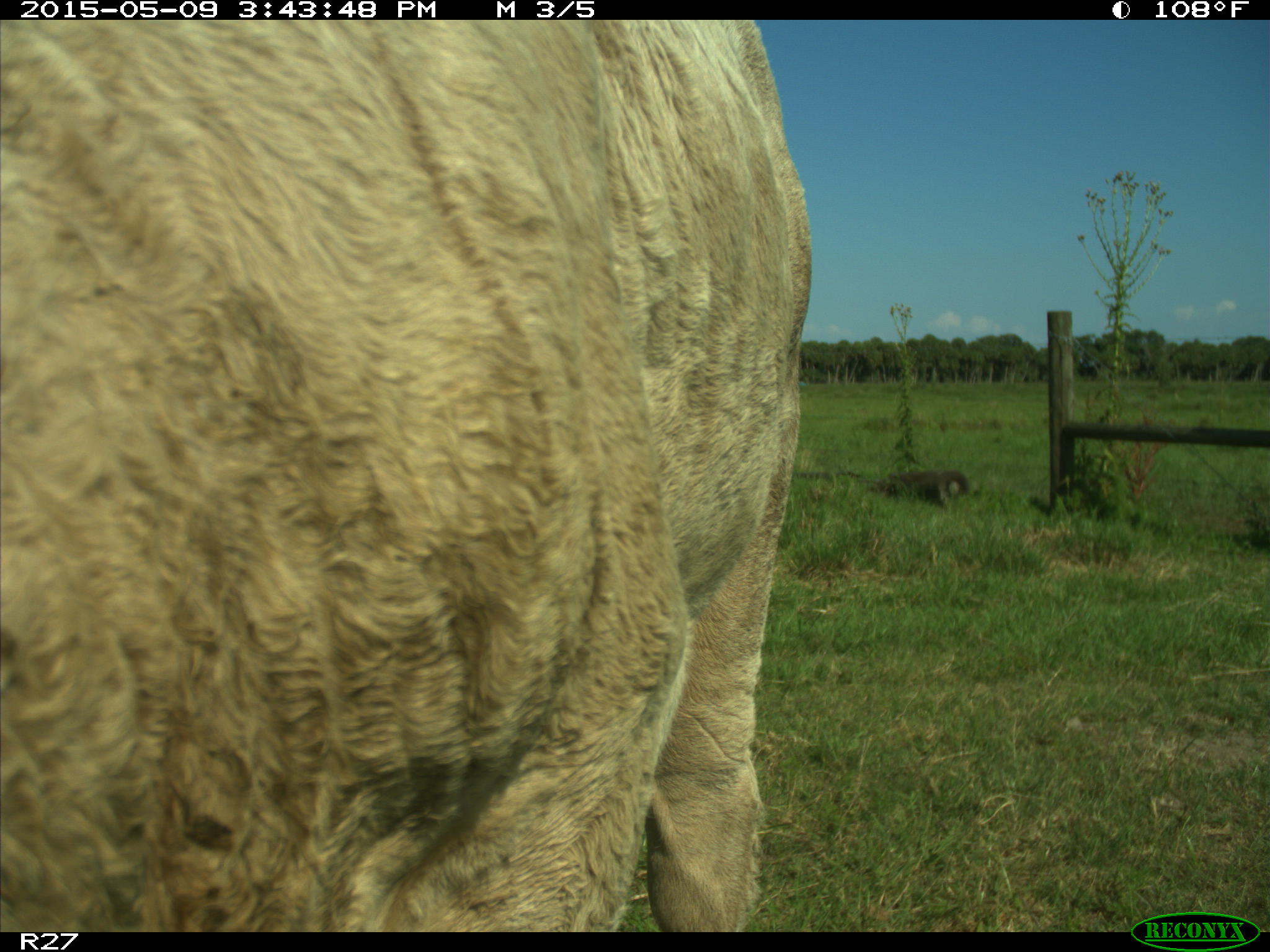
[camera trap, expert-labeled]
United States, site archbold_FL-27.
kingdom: Animalia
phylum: Chordata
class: Mammalia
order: Artiodactyla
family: Bovidae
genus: Bos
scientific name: Bos taurus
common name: domestic cow